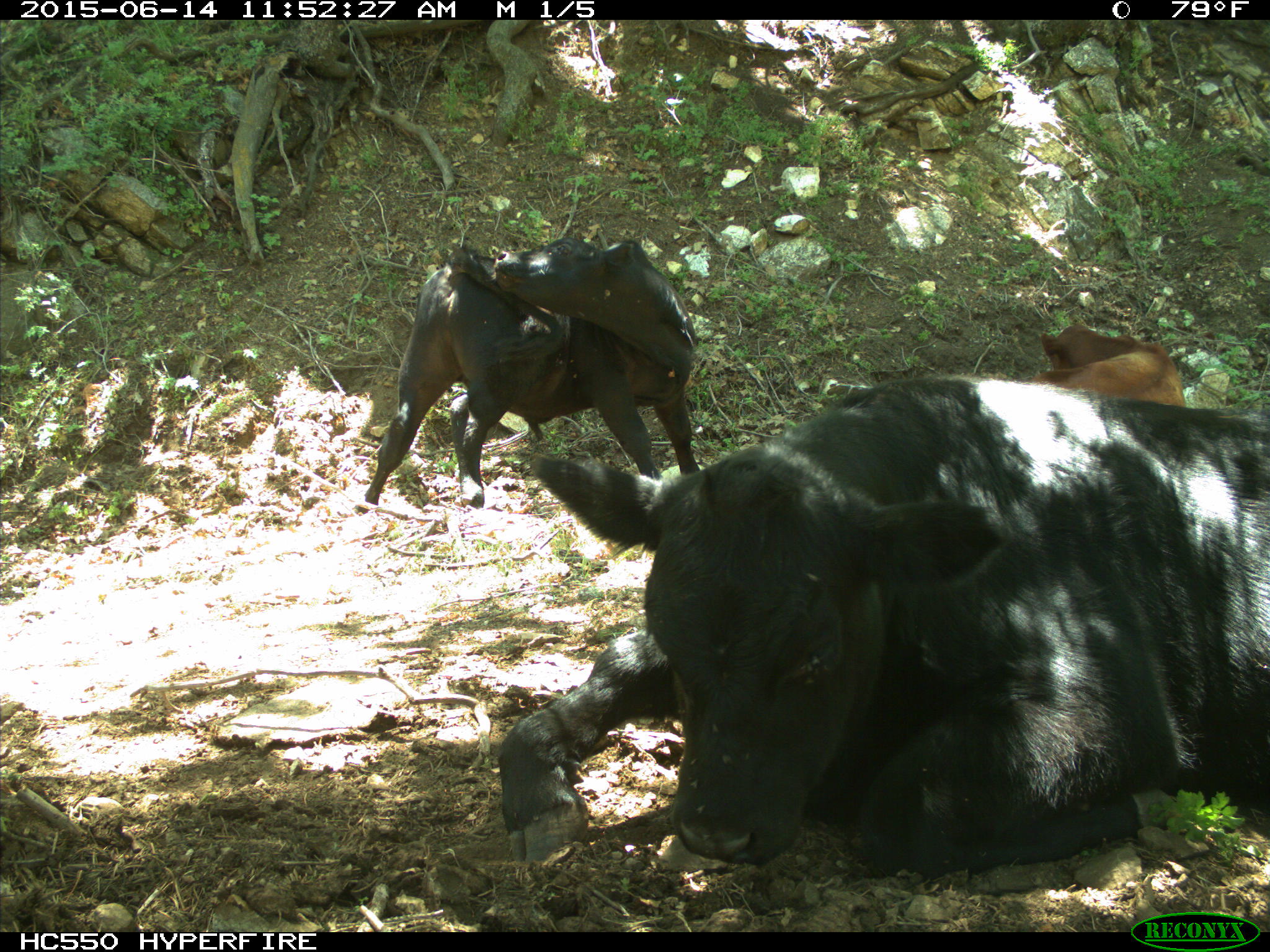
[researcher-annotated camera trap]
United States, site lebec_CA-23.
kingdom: Animalia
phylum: Chordata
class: Mammalia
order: Artiodactyla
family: Bovidae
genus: Bos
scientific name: Bos taurus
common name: domestic cow